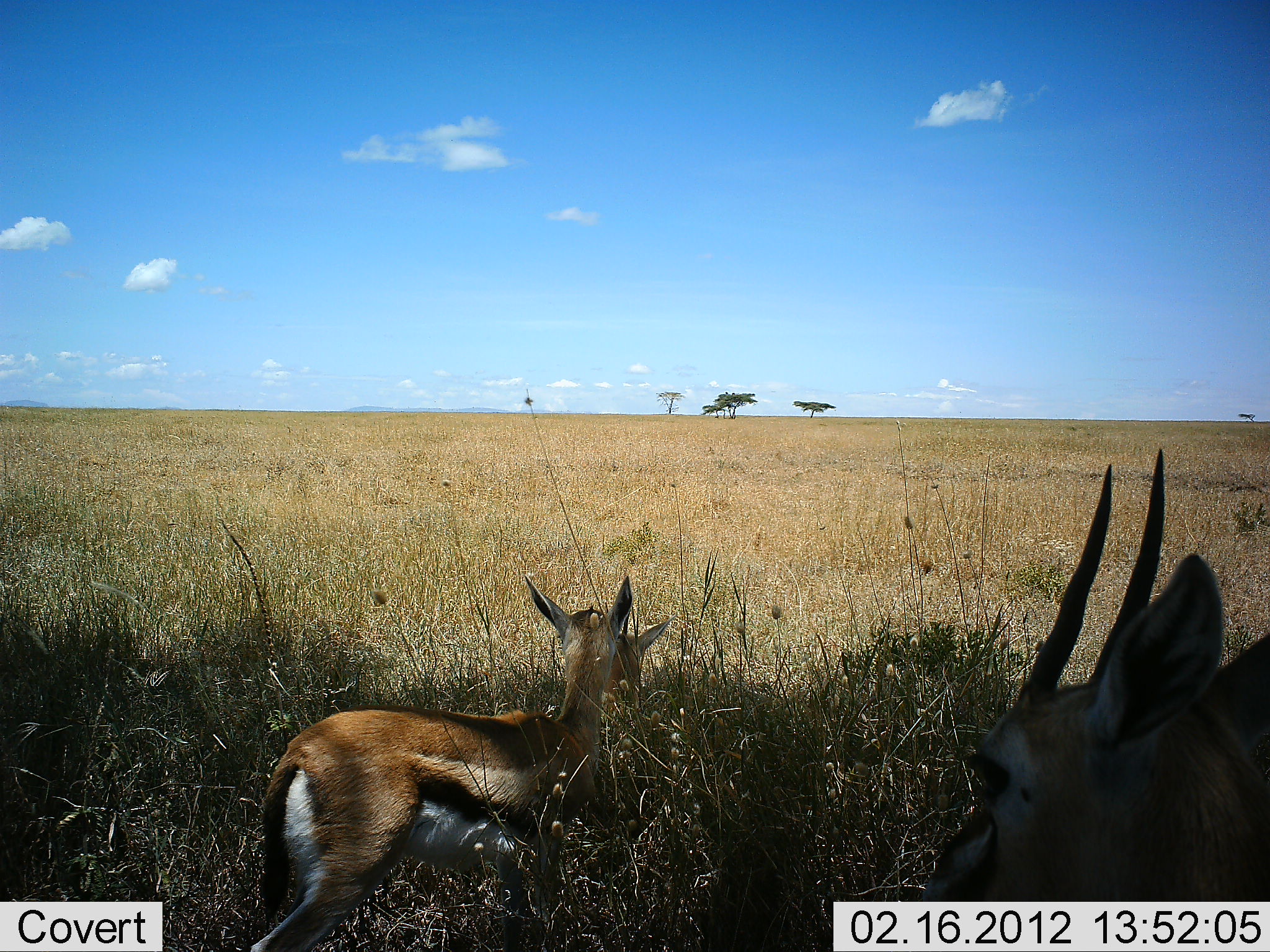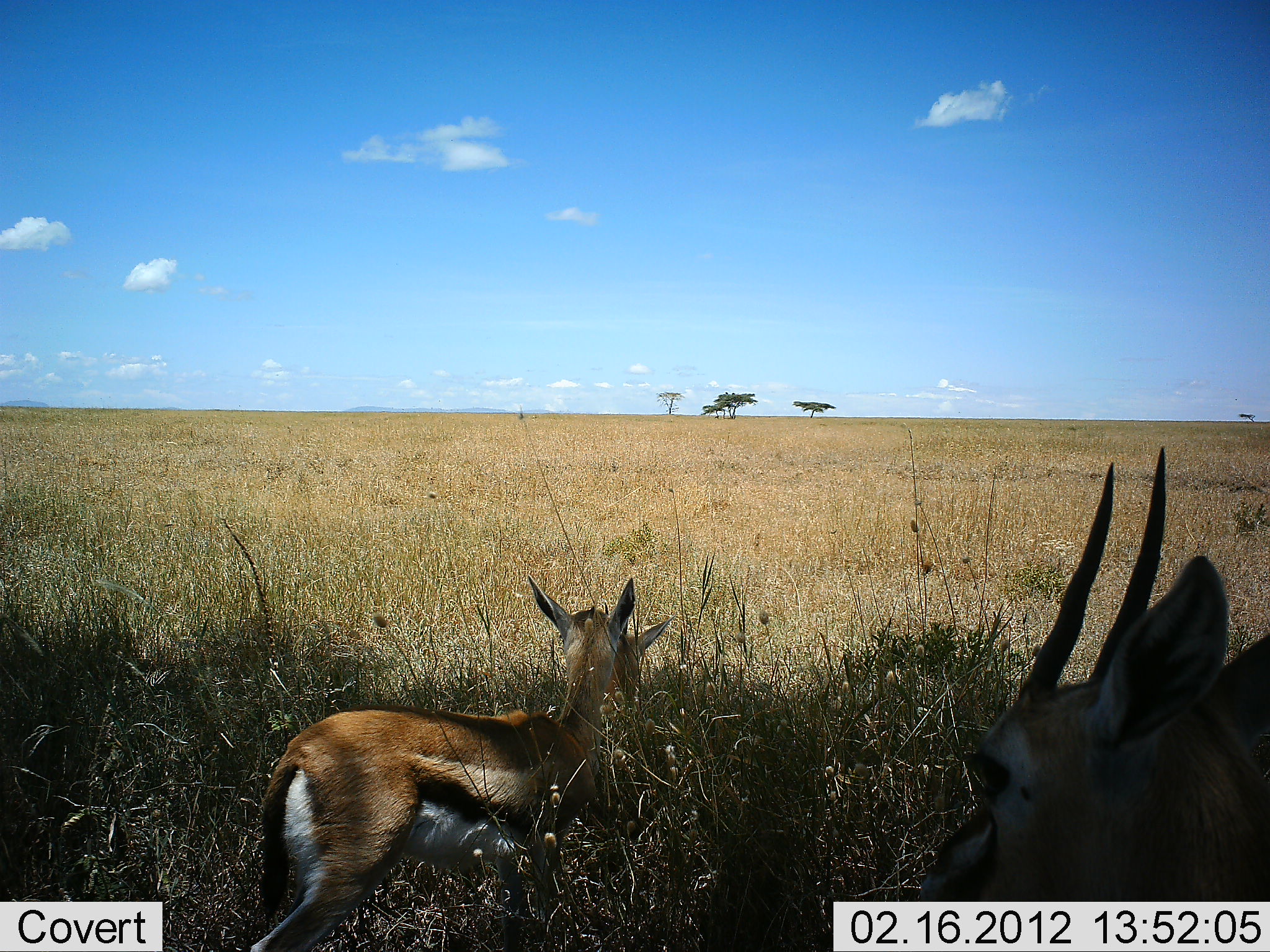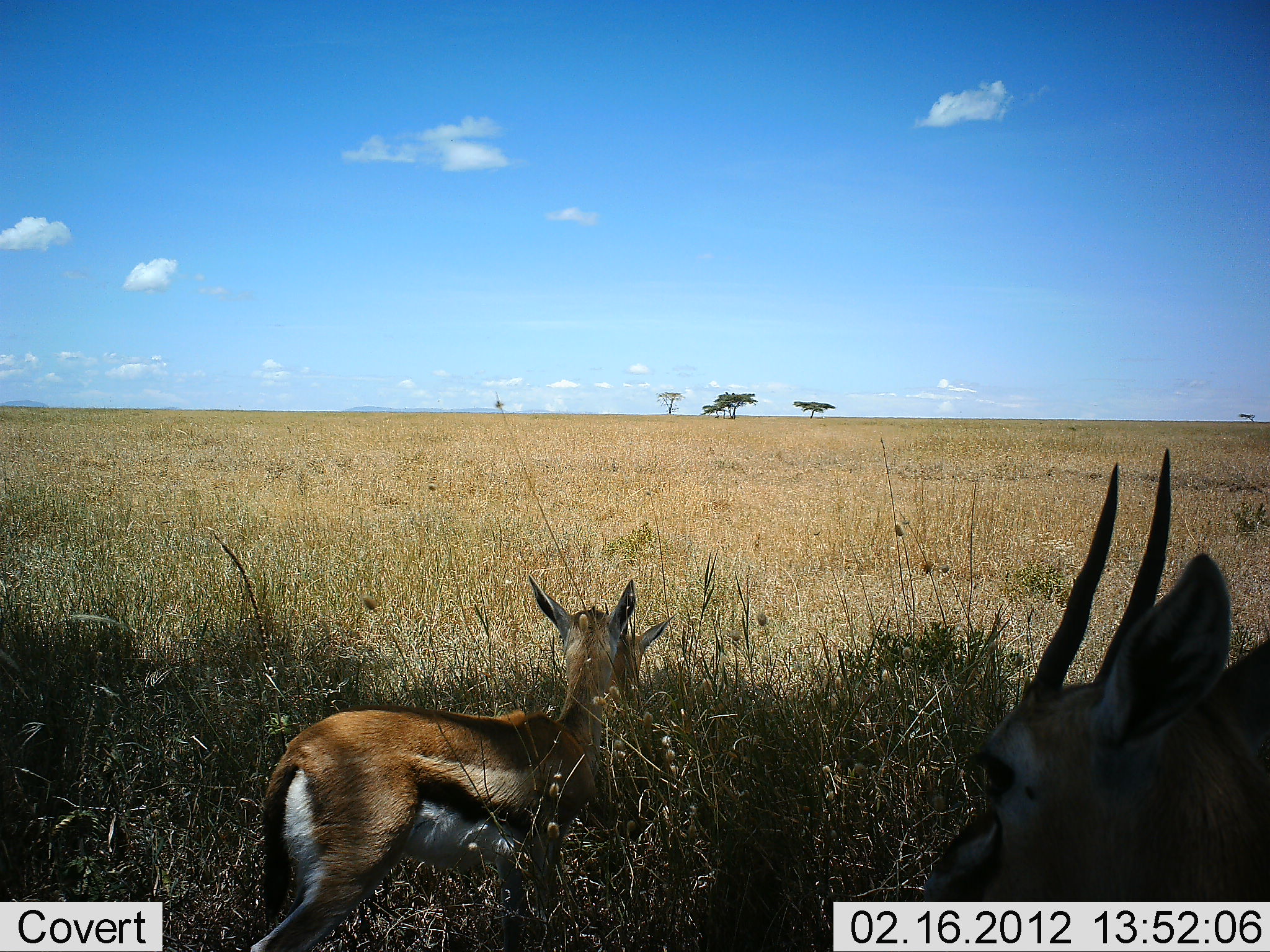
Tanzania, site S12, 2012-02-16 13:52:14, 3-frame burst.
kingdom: Animalia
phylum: Chordata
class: Mammalia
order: Artiodactyla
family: Bovidae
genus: Eudorcas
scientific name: Eudorcas thomsonii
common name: thomson's gazelle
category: gazellethomsons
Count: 2.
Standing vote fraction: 92%.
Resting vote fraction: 31%.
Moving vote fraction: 0%.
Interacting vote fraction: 0%.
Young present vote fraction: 23%.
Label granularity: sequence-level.